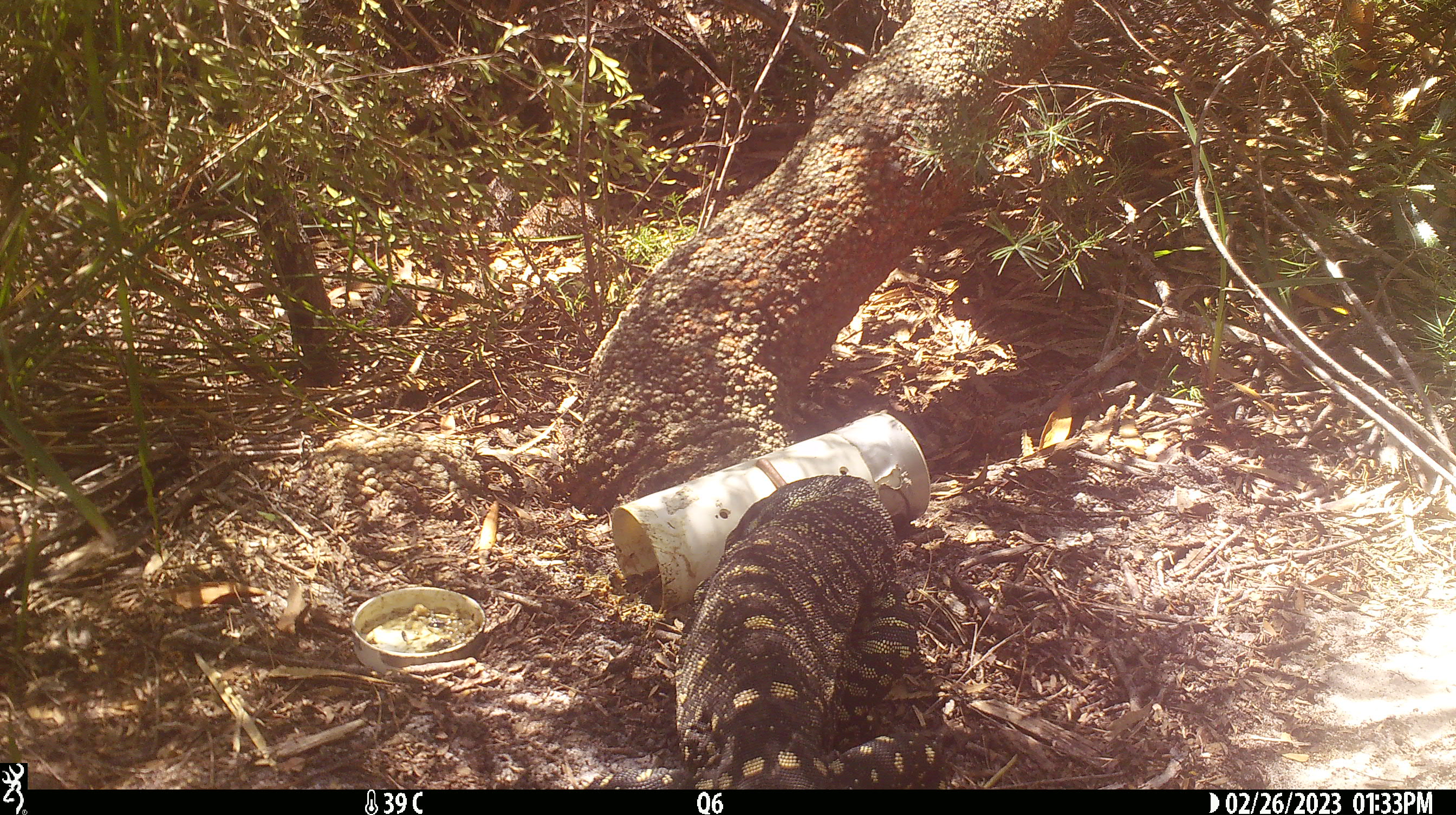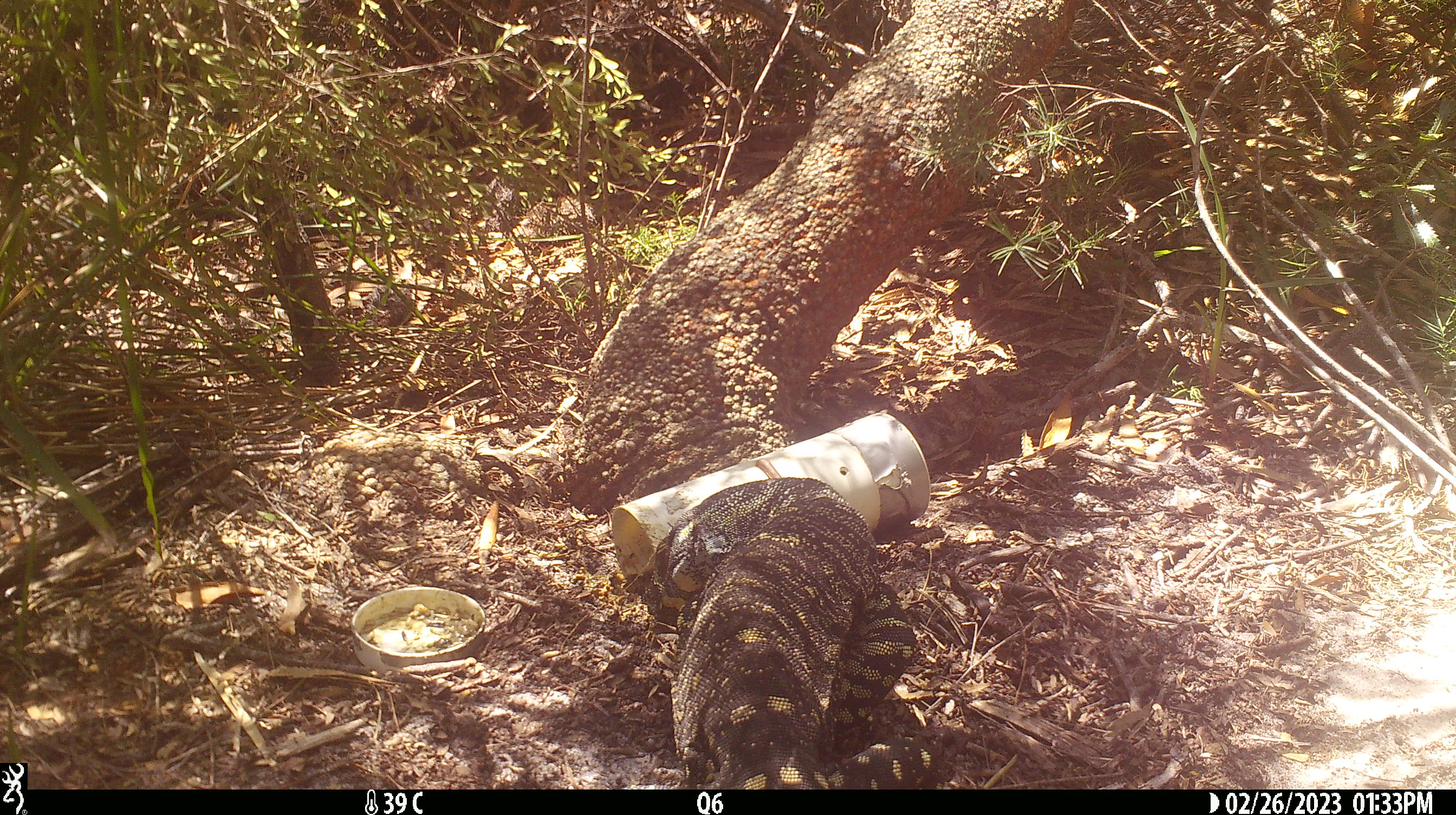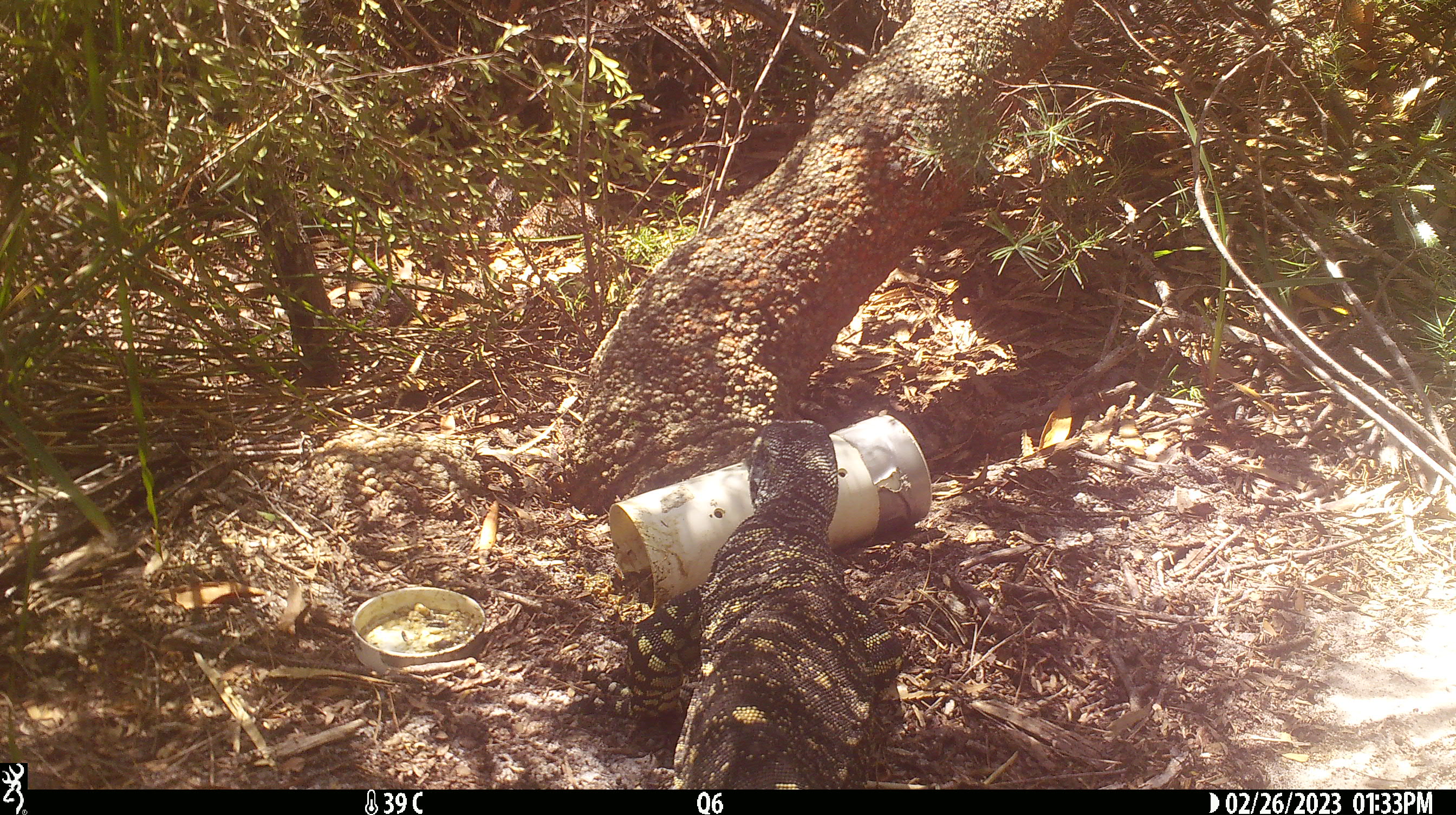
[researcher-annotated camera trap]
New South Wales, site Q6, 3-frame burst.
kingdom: Animalia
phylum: Chordata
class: Reptilia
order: Squamata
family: Varanidae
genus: Varanus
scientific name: Varanus varius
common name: lace monitor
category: goanna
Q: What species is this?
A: Goanna (lace monitor) (Varanus varius).